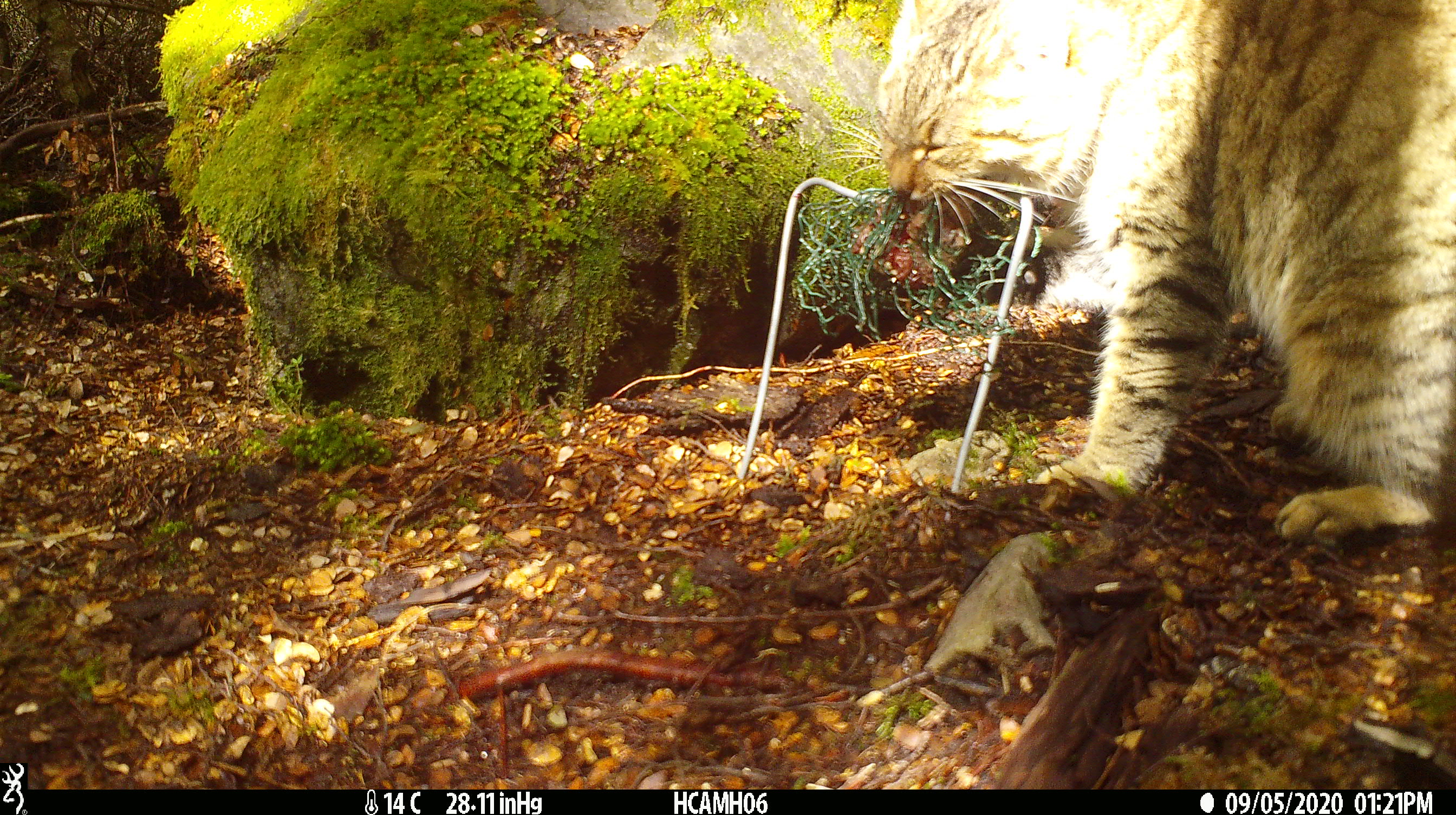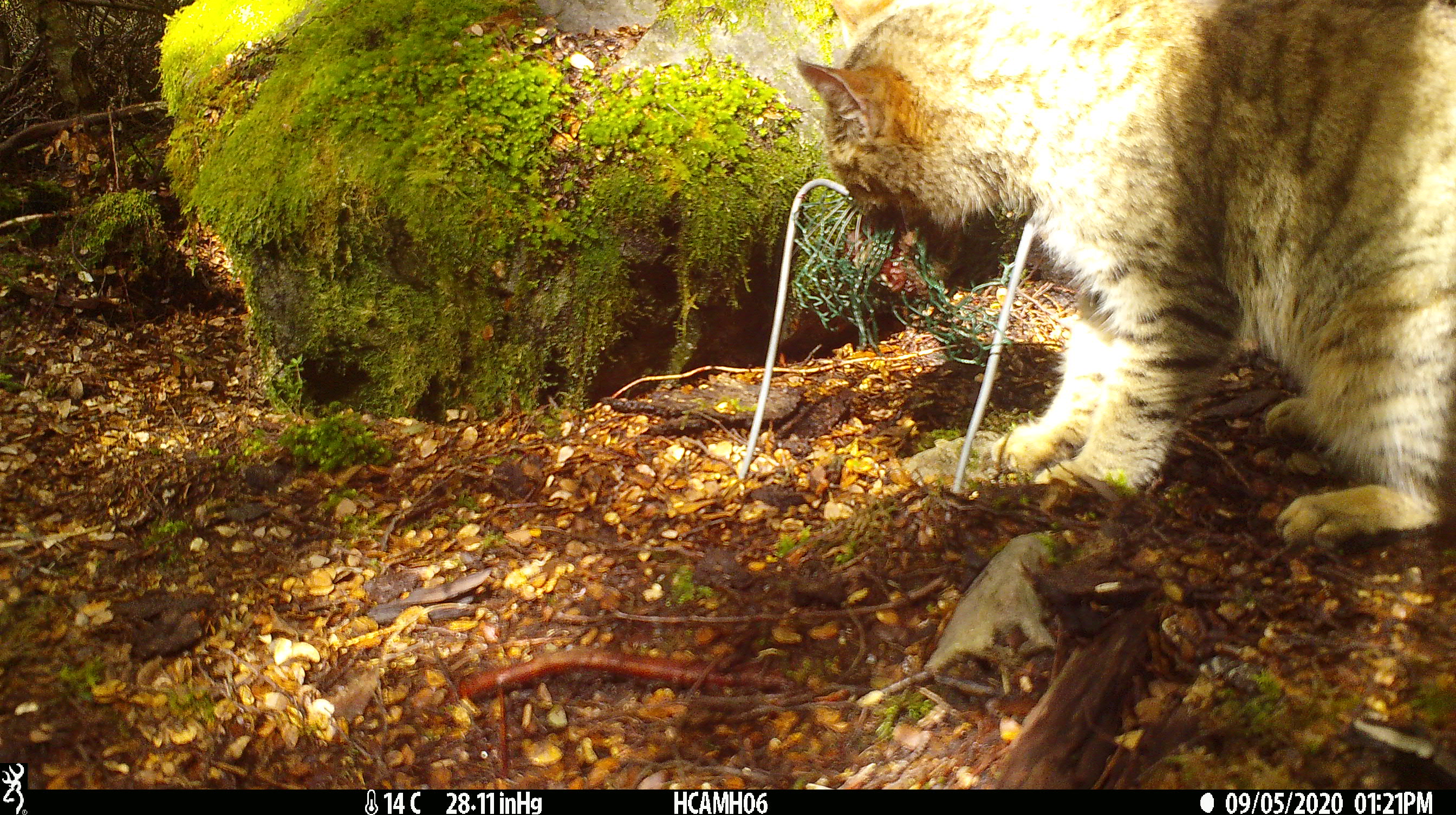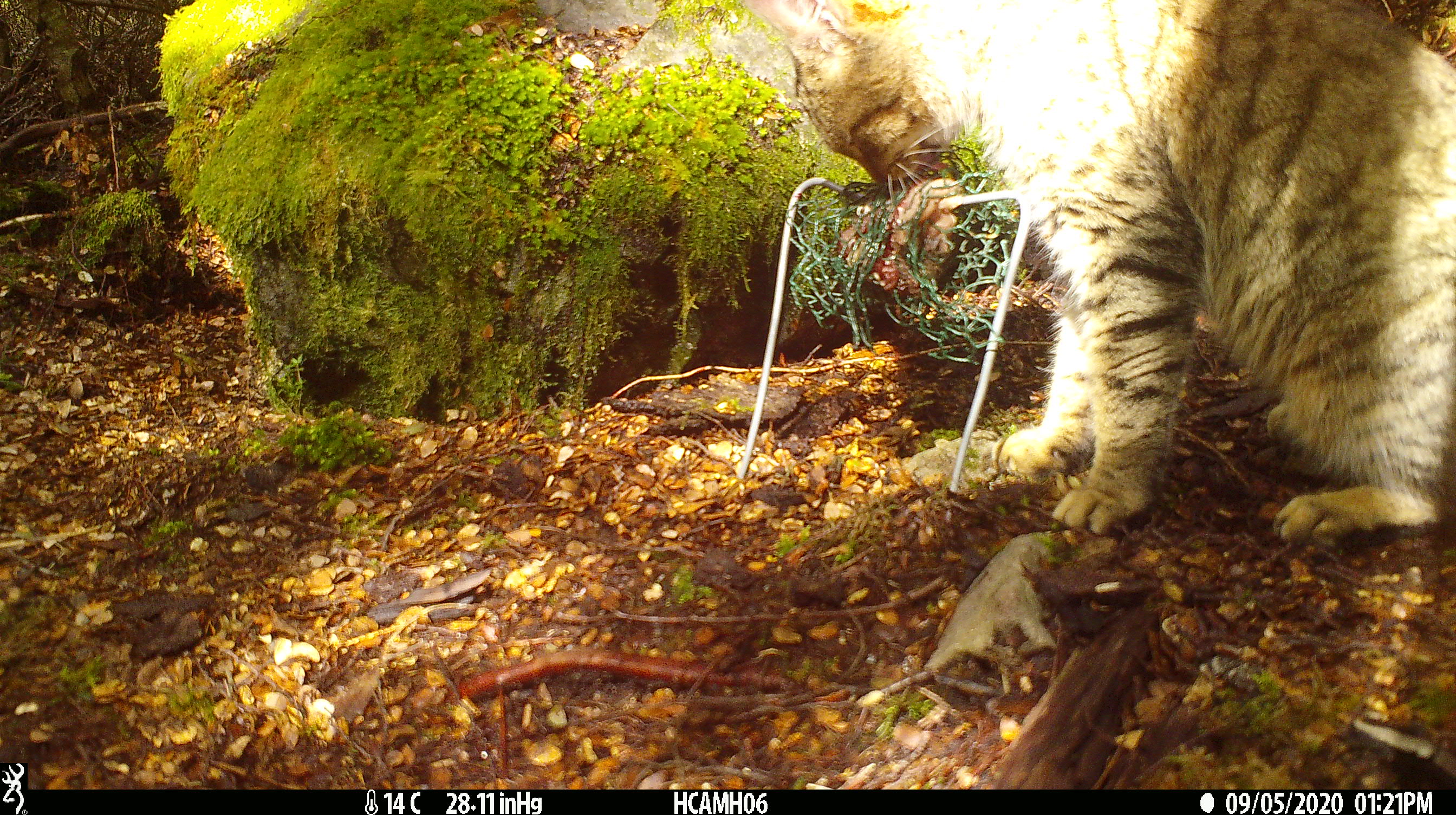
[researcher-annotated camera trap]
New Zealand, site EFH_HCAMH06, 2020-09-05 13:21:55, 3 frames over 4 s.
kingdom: Animalia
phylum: Chordata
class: Mammalia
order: Carnivora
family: Felidae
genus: Felis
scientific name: Felis catus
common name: domestic cat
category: cat